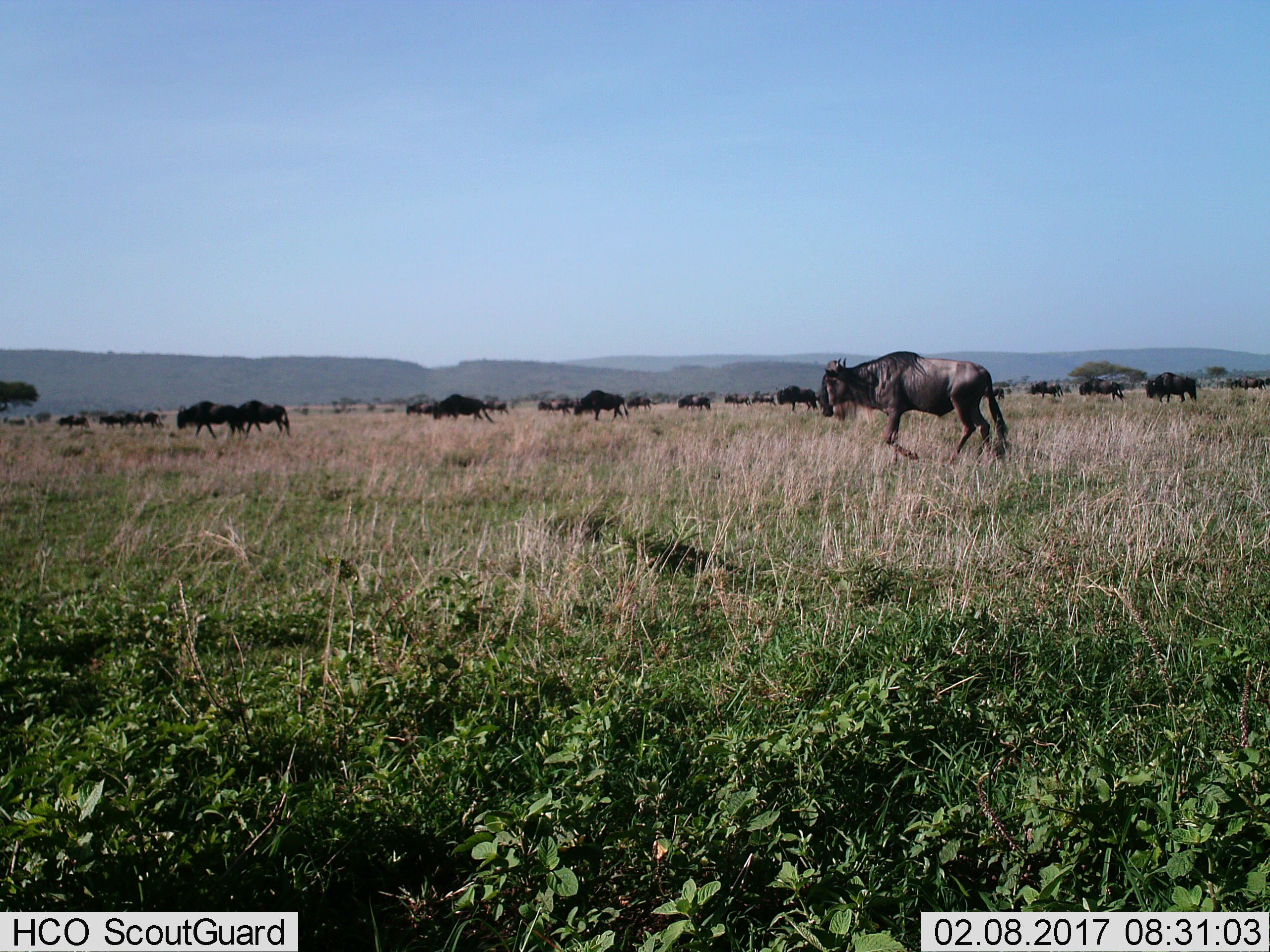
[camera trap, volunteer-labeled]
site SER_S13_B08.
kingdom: Animalia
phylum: Chordata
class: Mammalia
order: Artiodactyla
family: Bovidae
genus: Connochaetes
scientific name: Connochaetes taurinus taurinus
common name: blue wildebeest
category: wildebeestblue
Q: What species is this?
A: Wildebeestblue (blue wildebeest) (Connochaetes taurinus taurinus).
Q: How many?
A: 11-50.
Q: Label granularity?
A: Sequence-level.